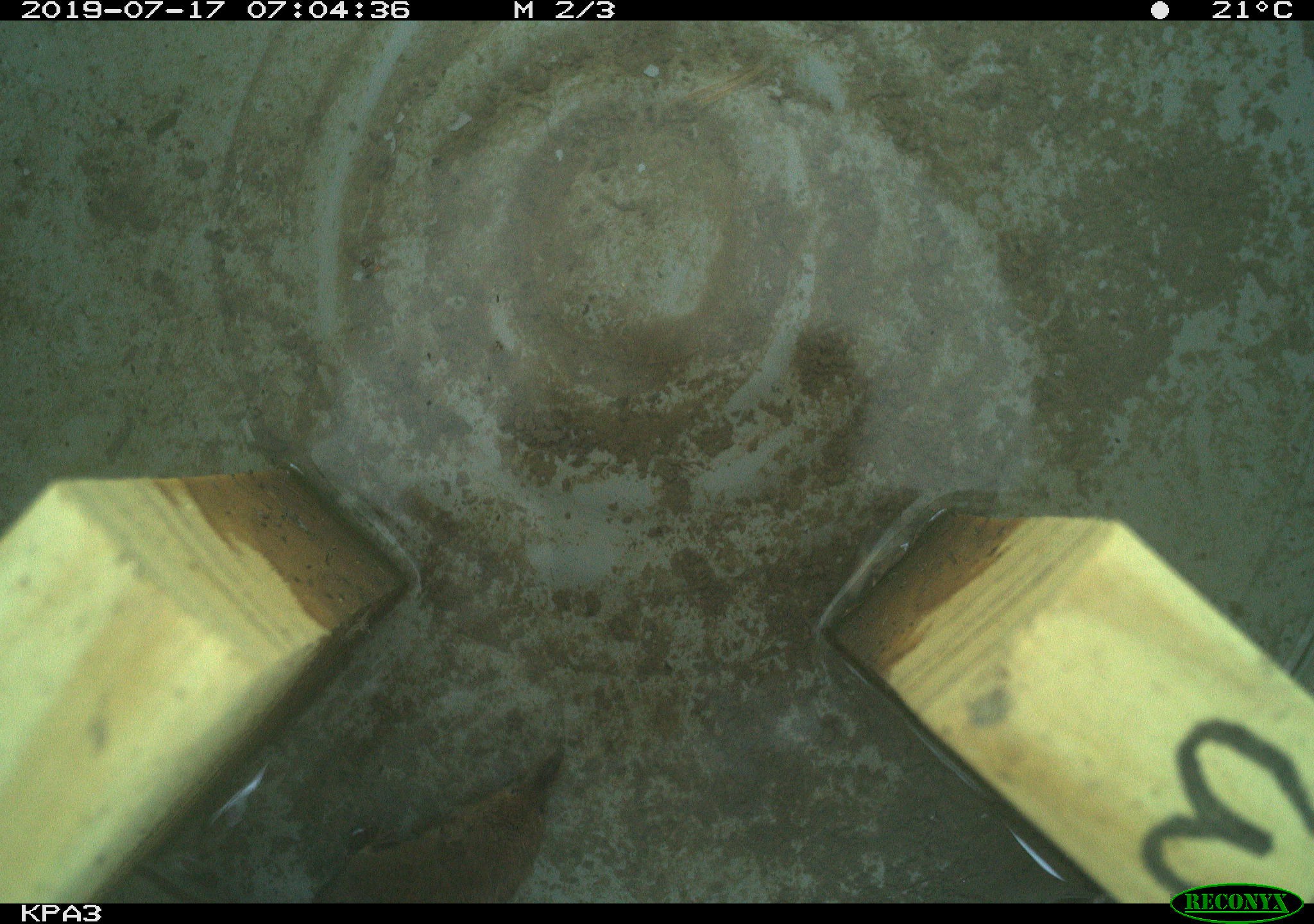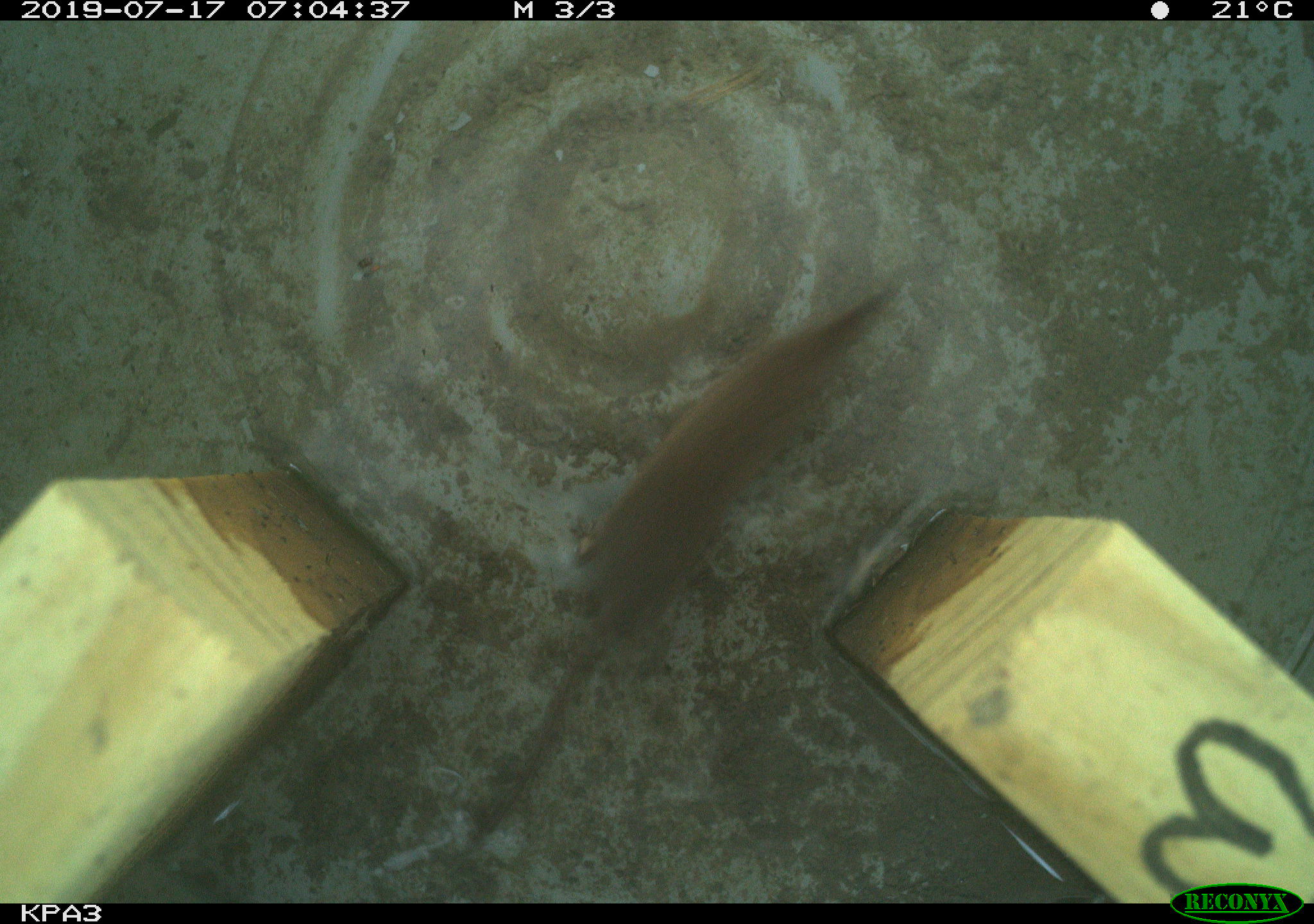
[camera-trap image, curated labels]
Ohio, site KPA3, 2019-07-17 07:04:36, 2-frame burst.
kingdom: Animalia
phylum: Chordata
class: Mammalia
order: Eulipotyphla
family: Soricidae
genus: Sorex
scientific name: Sorex cinereus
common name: masked shrew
Masked shrew (Sorex cinereus).